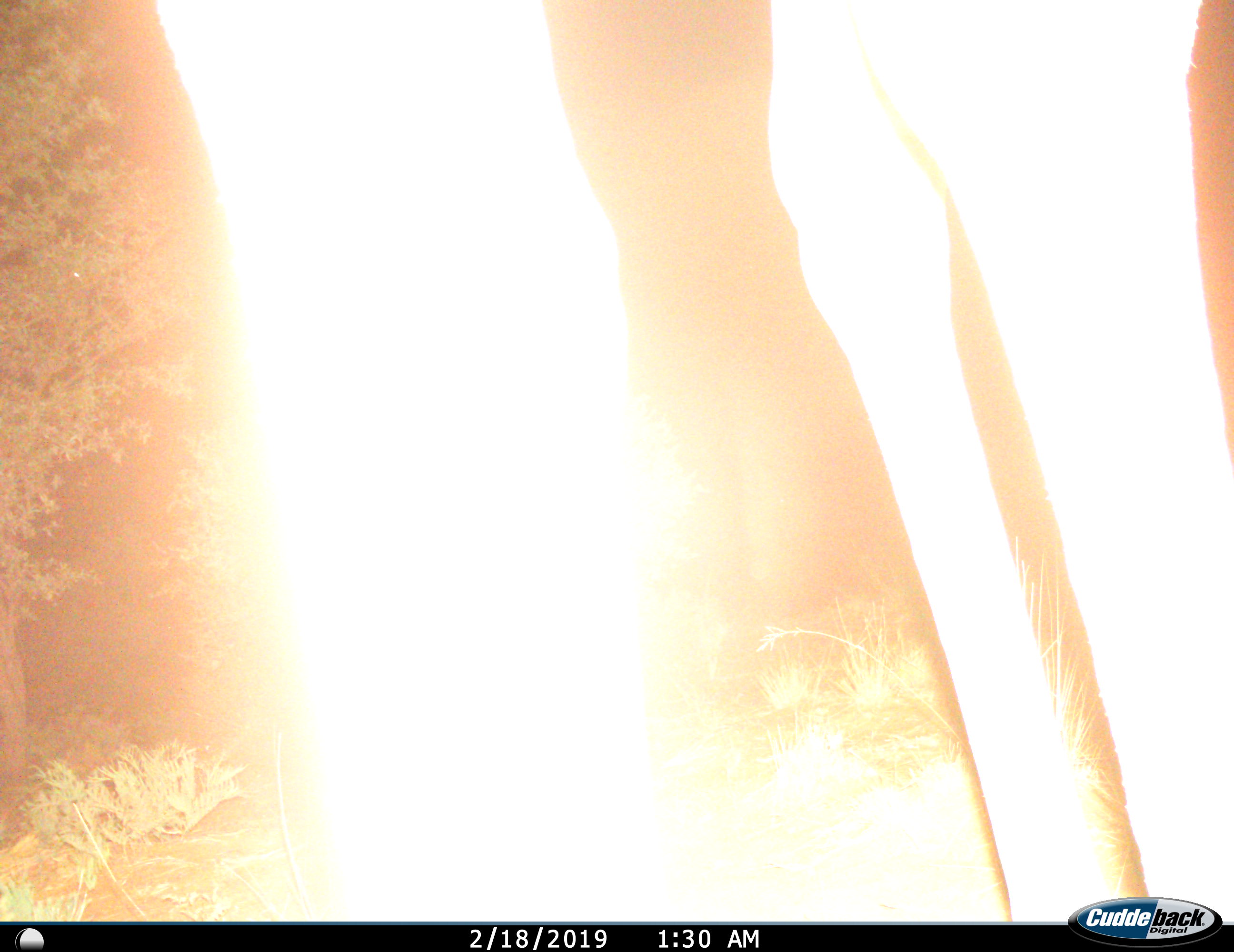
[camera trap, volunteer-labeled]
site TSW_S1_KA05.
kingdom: Animalia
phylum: Chordata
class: Mammalia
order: Artiodactyla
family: Giraffidae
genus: Giraffa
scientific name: Giraffa camelopardalis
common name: giraffe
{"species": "giraffe (Giraffa camelopardalis)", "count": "1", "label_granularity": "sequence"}